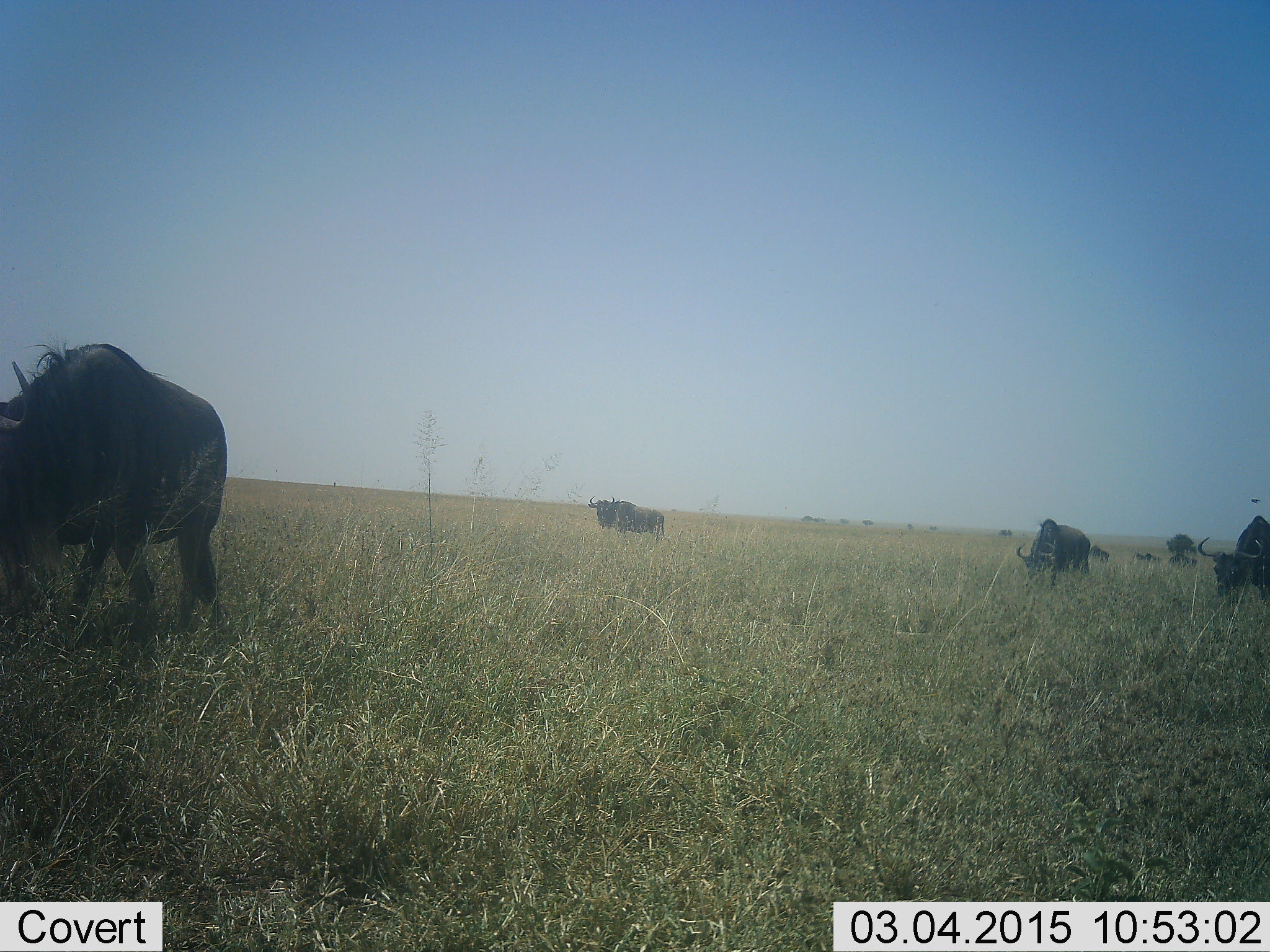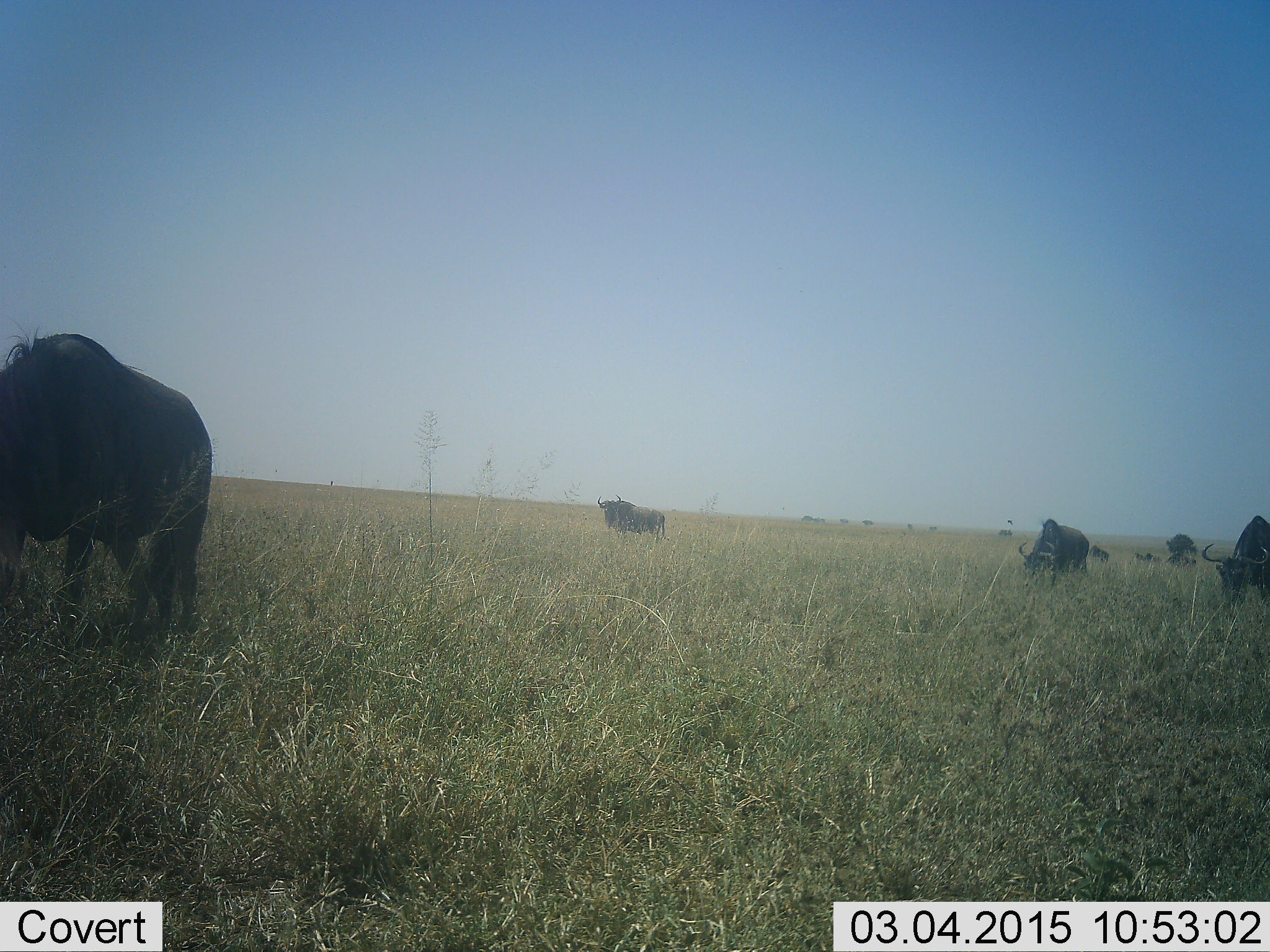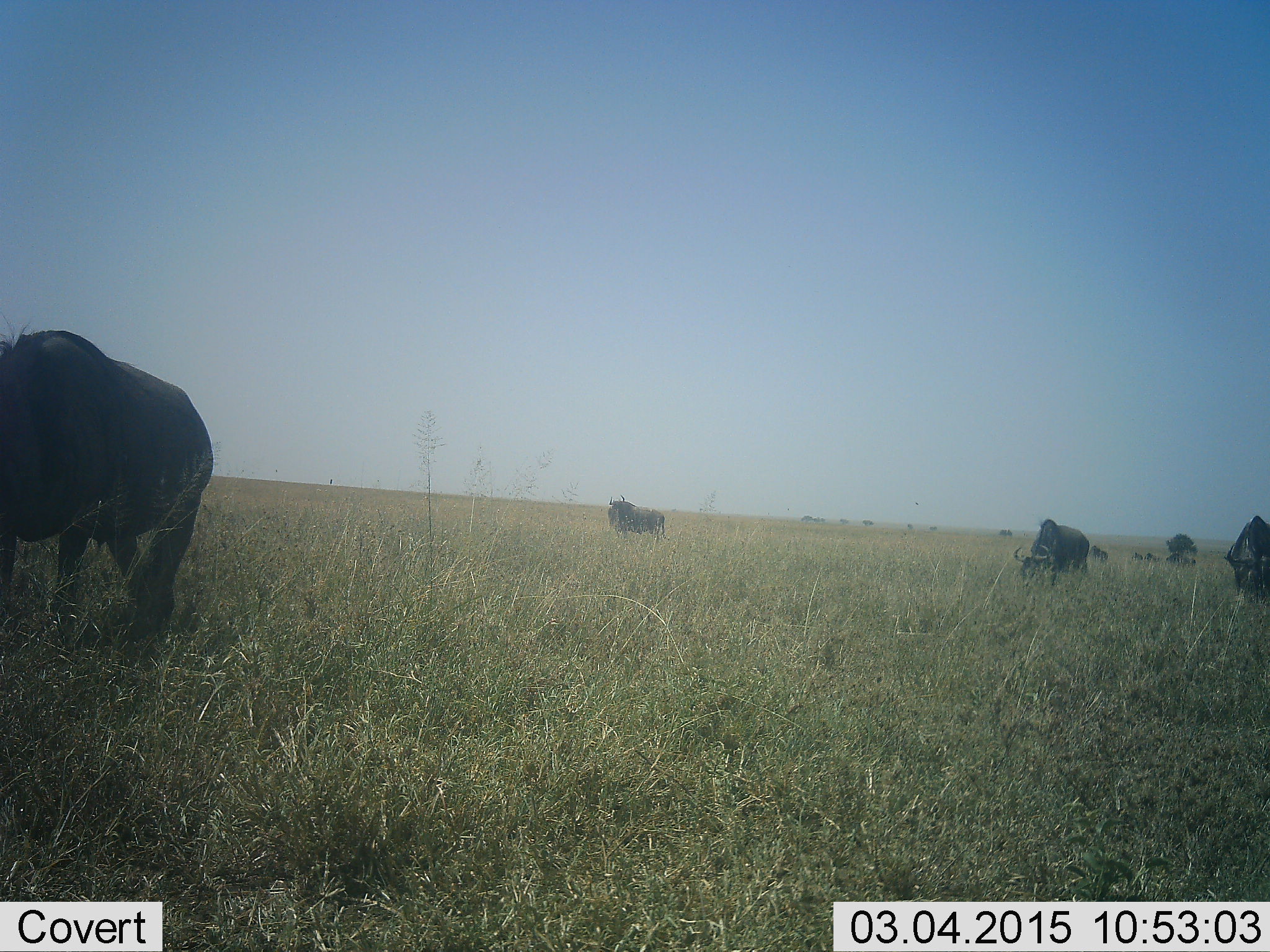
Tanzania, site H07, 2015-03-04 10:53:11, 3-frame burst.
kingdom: Animalia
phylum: Chordata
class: Mammalia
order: Artiodactyla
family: Bovidae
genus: Connochaetes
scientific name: Connochaetes taurinus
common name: blue wildebeest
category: wildebeest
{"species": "wildebeest (blue wildebeest) (Connochaetes taurinus)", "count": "8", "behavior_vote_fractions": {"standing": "55%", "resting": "0%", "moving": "18%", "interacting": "0%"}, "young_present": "0%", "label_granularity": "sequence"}